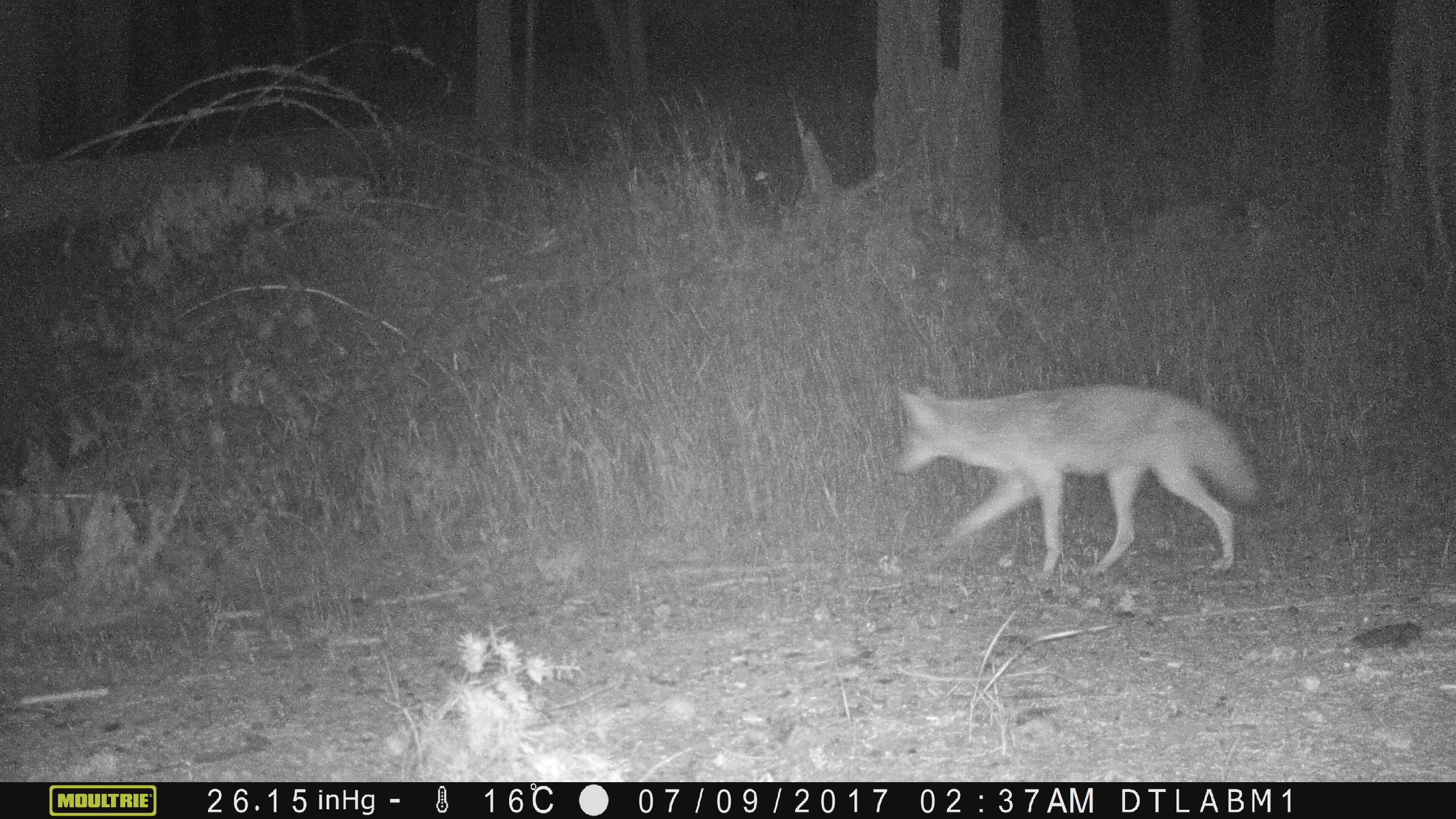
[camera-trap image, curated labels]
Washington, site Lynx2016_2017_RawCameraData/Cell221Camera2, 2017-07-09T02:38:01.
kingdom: Animalia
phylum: Chordata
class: Mammalia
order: Carnivora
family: Canidae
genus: Canis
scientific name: Canis latrans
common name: coyote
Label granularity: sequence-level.